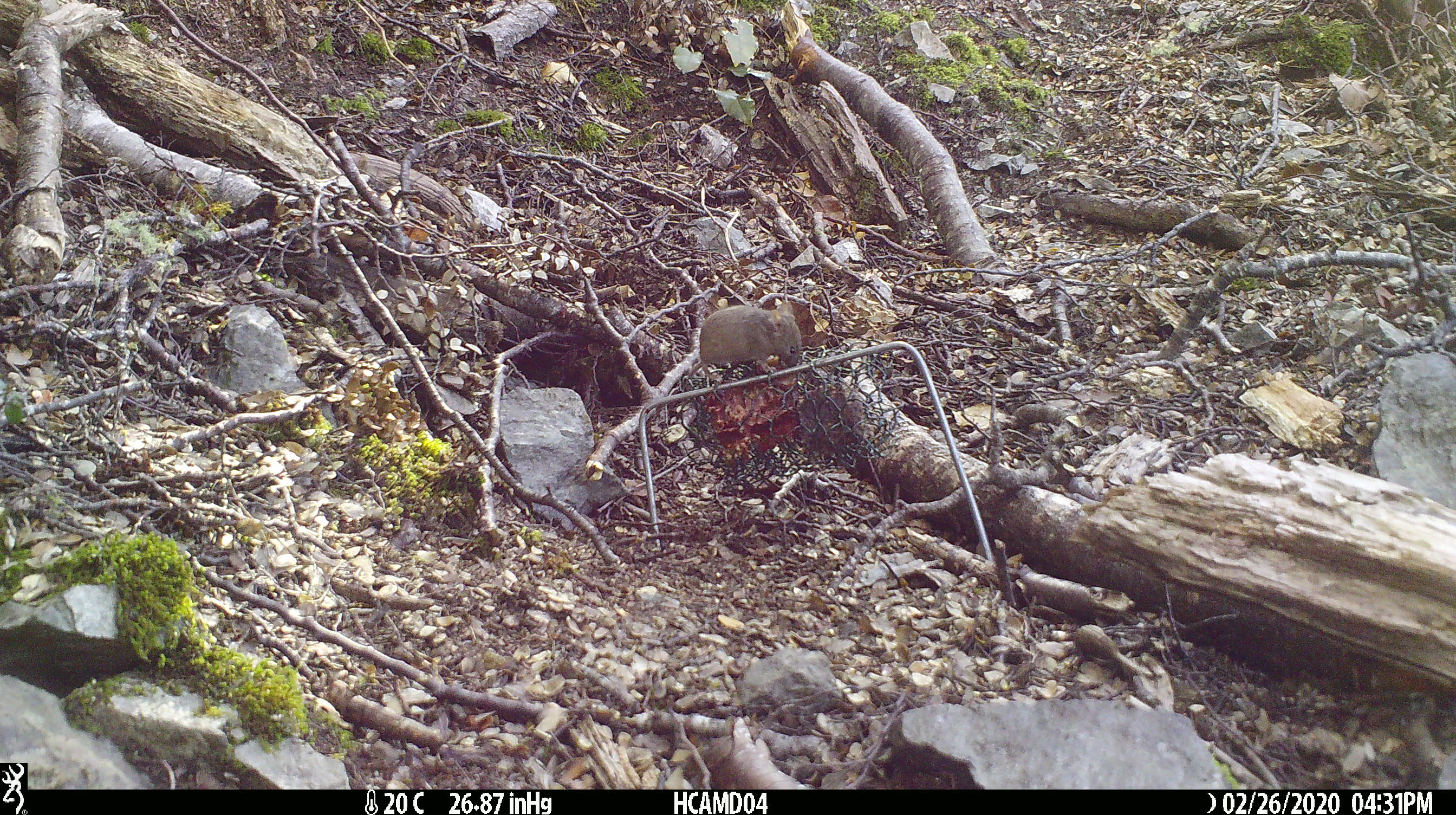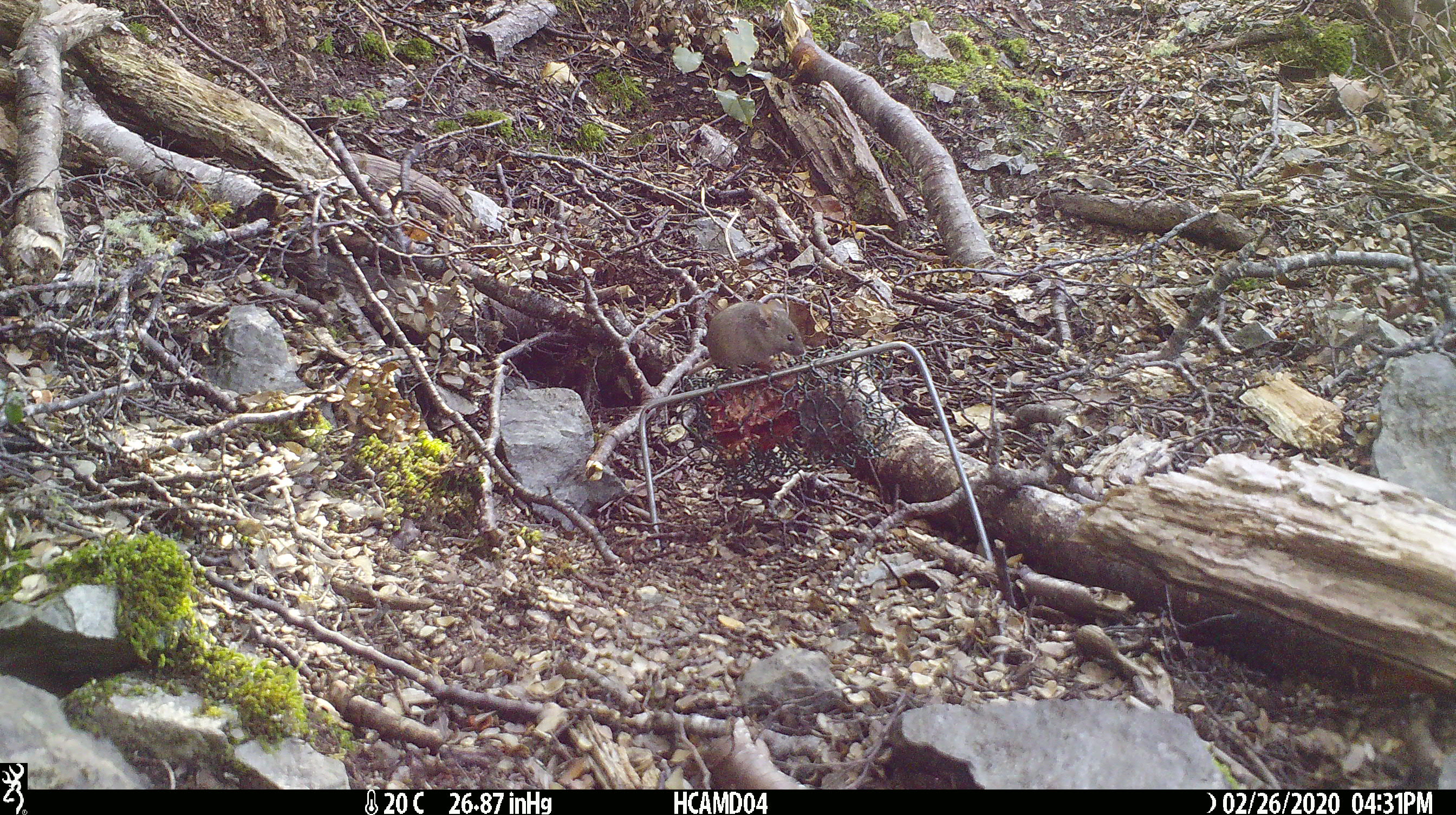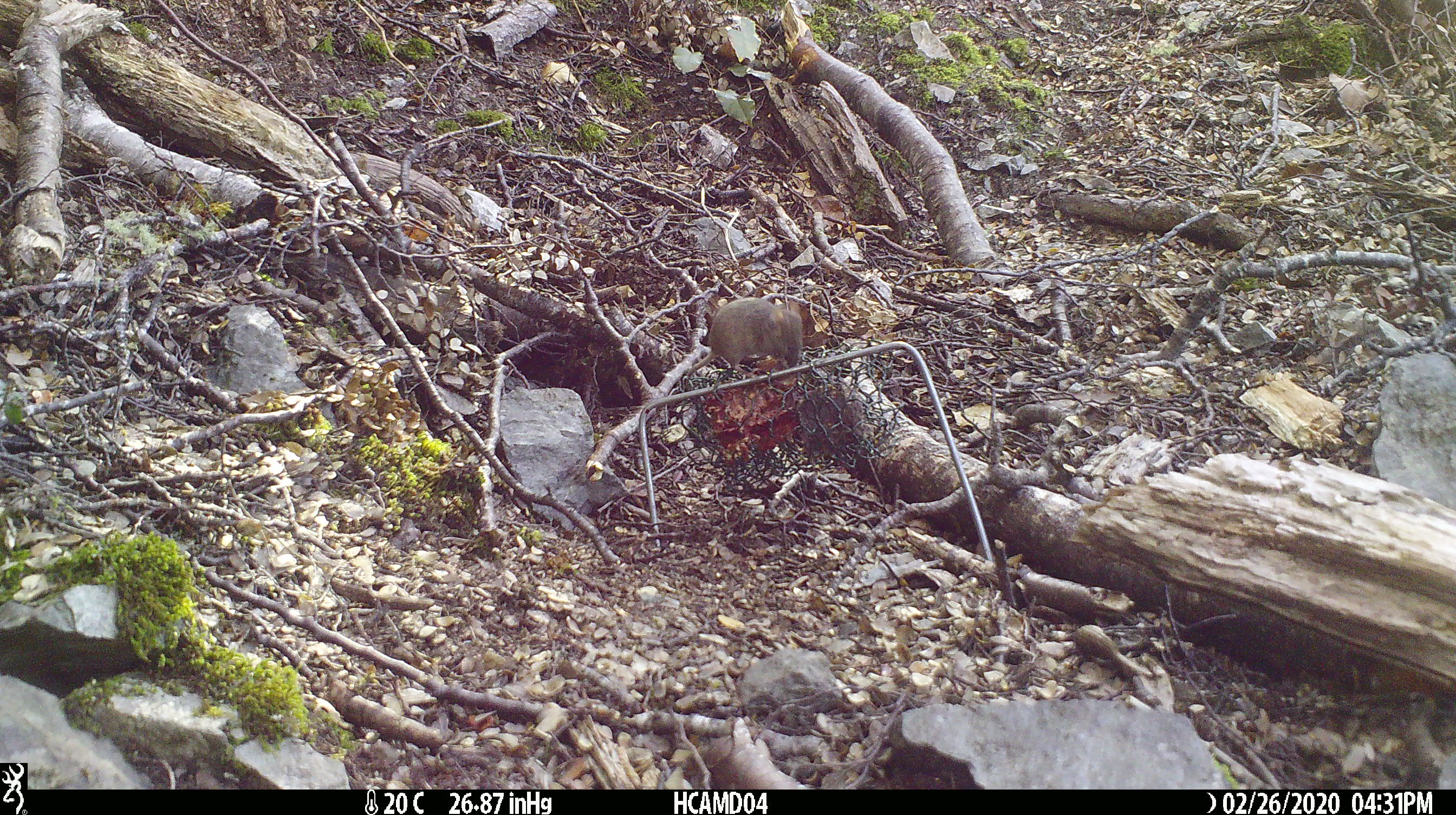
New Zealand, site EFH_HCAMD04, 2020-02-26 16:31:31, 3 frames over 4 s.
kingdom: Animalia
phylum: Chordata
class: Mammalia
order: Rodentia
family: Muridae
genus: Mus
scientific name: Mus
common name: mouse